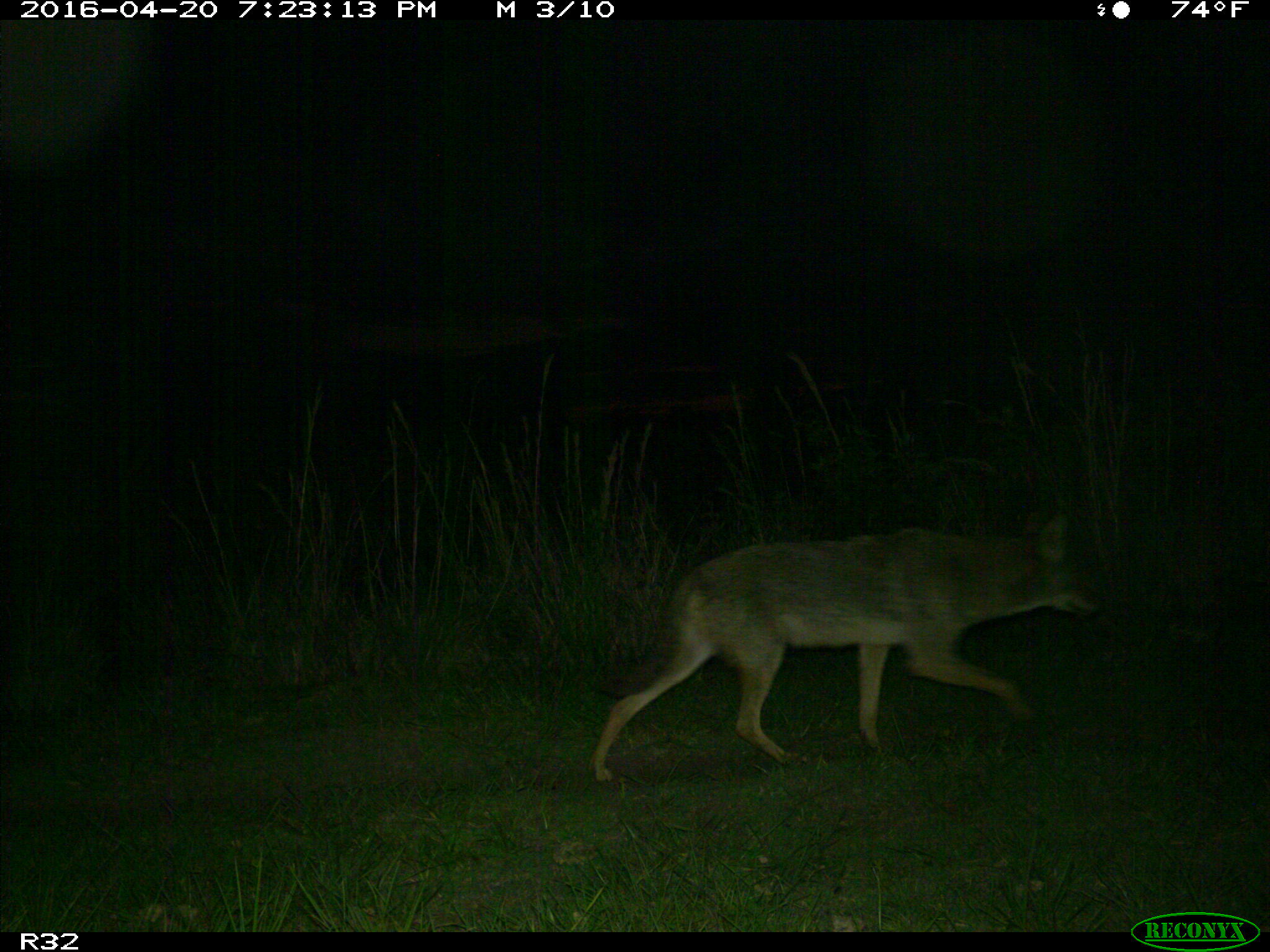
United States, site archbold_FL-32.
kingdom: Animalia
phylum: Chordata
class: Mammalia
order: Carnivora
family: Canidae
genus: Canis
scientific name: Canis latrans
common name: coyote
Canis latrans (coyote).